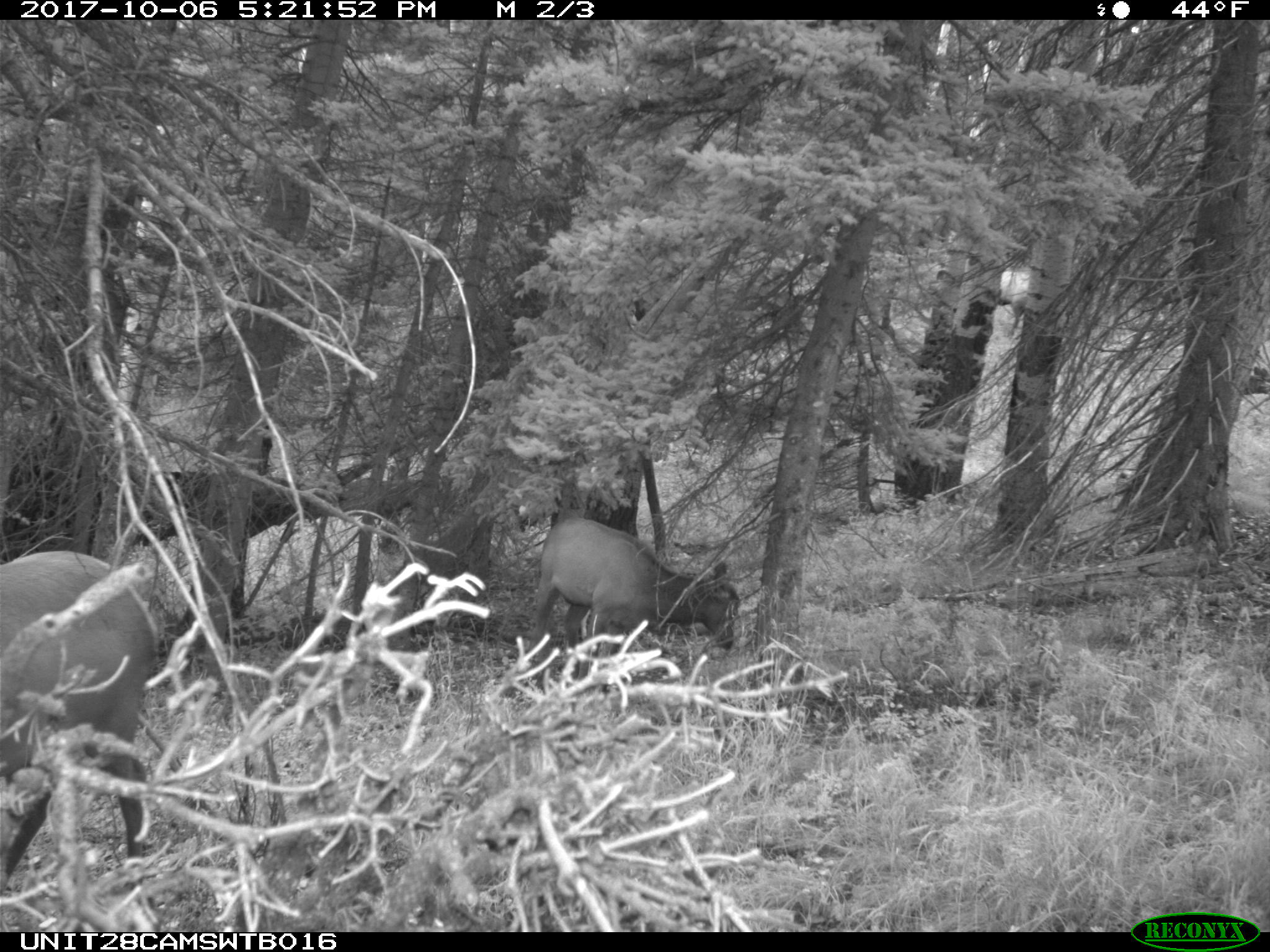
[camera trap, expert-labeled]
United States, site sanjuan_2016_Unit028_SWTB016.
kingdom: Animalia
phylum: Chordata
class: Mammalia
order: Artiodactyla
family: Cervidae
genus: Cervus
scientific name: Cervus elaphus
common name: red deer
Cervus elaphus (red deer).